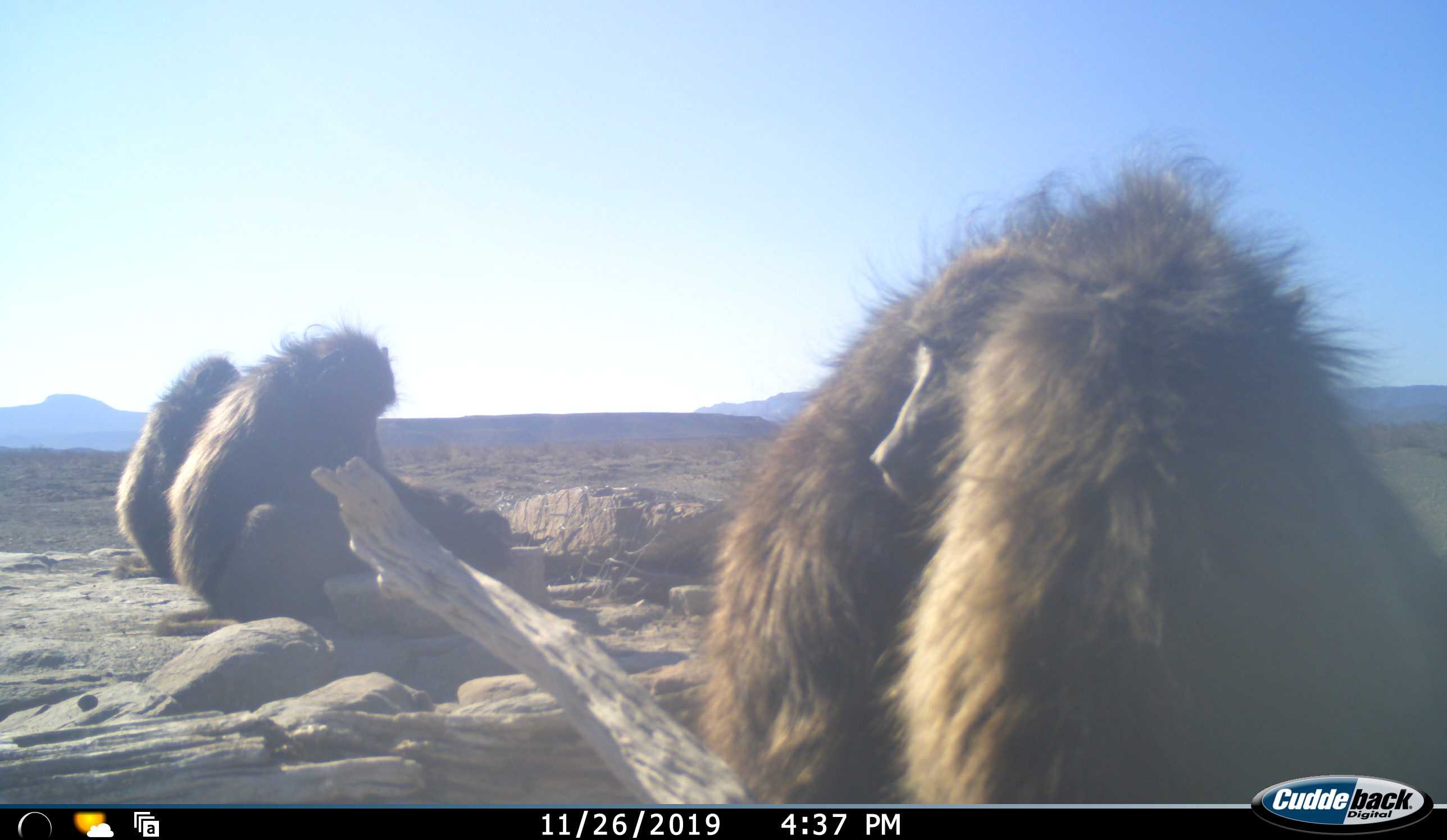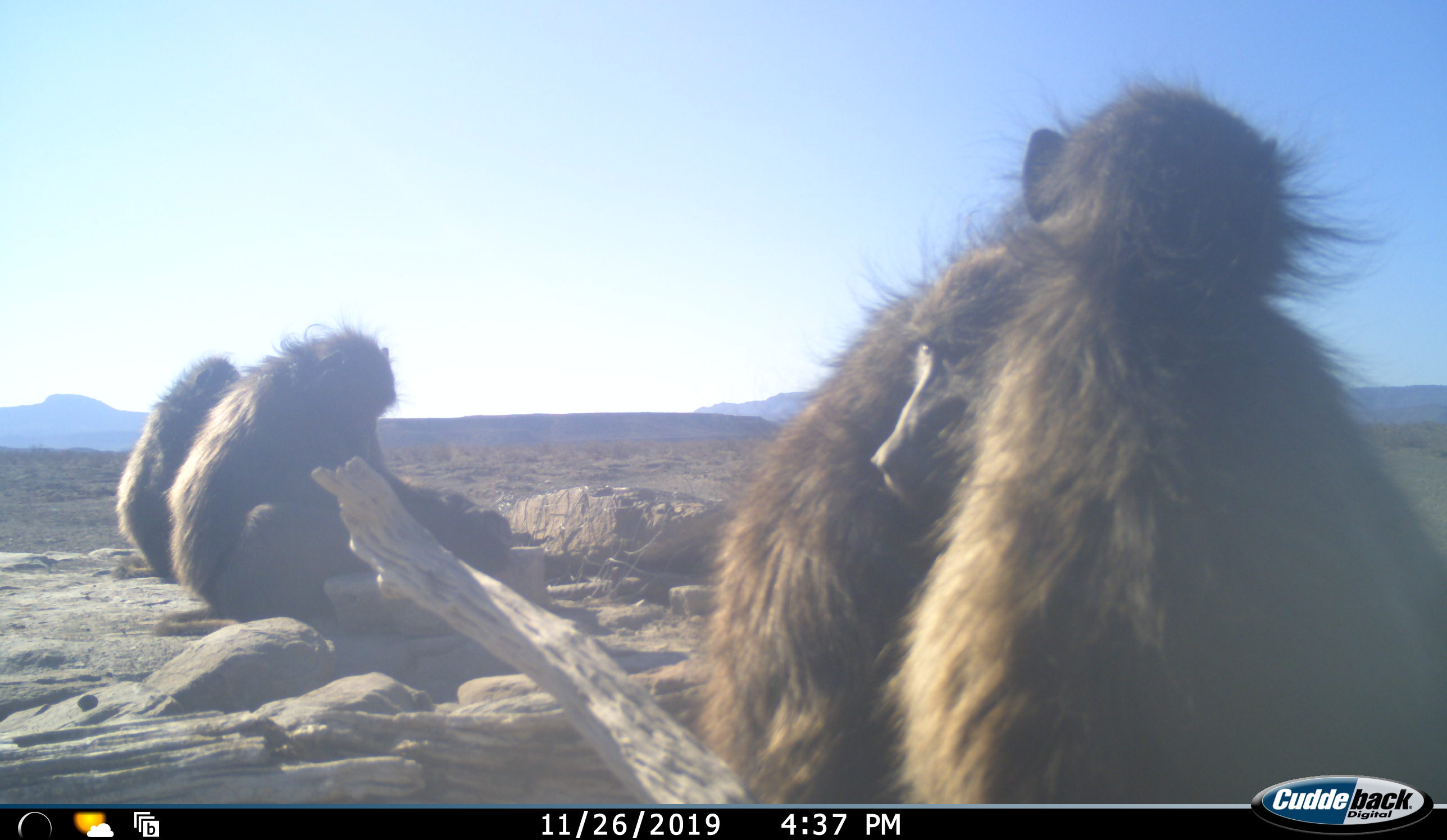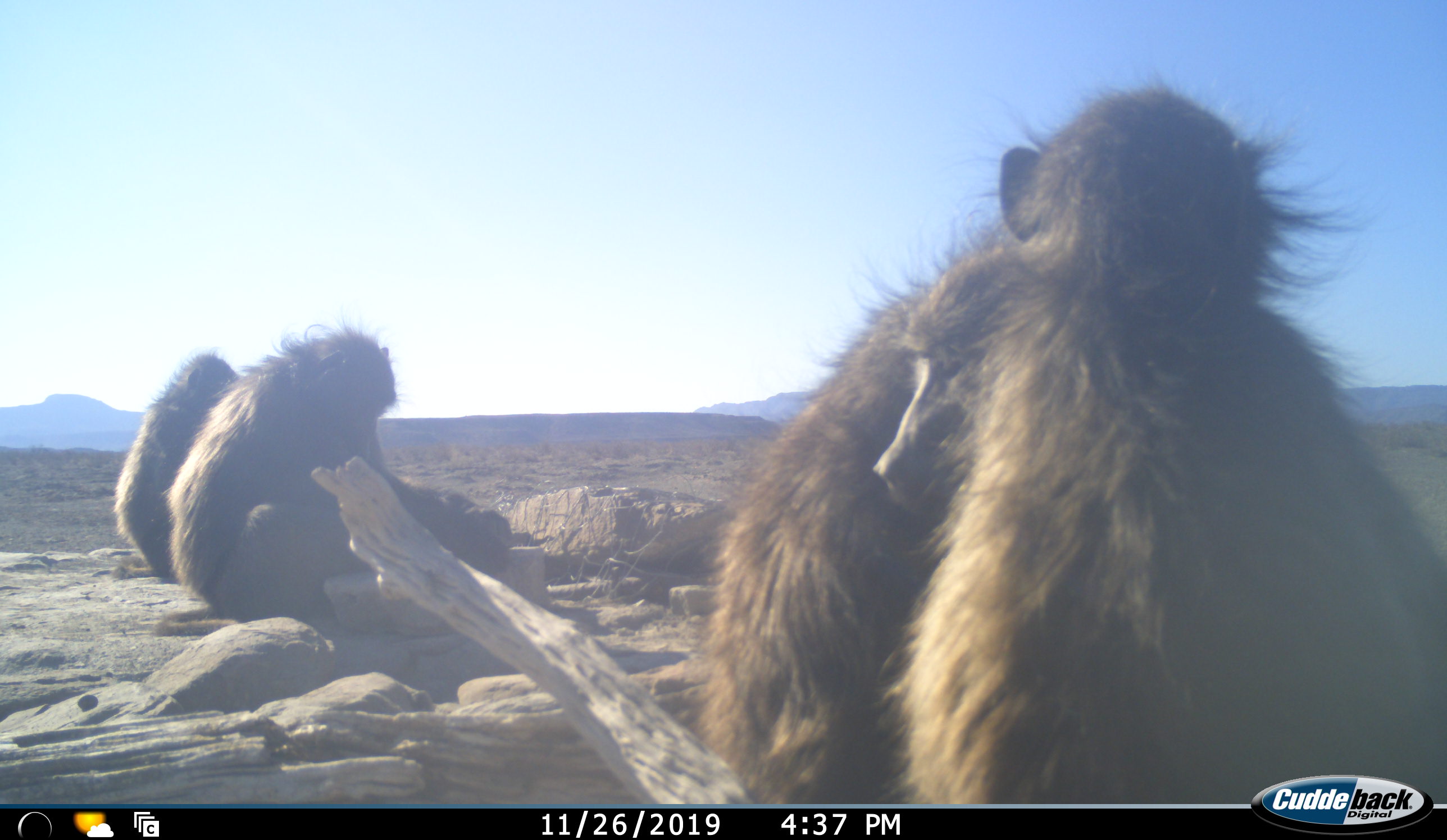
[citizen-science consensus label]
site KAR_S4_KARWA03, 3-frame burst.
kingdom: Animalia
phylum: Chordata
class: Mammalia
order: Primates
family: Cercopithecidae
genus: Papio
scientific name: Papio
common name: baboon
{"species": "baboon (Papio)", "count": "4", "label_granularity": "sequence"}